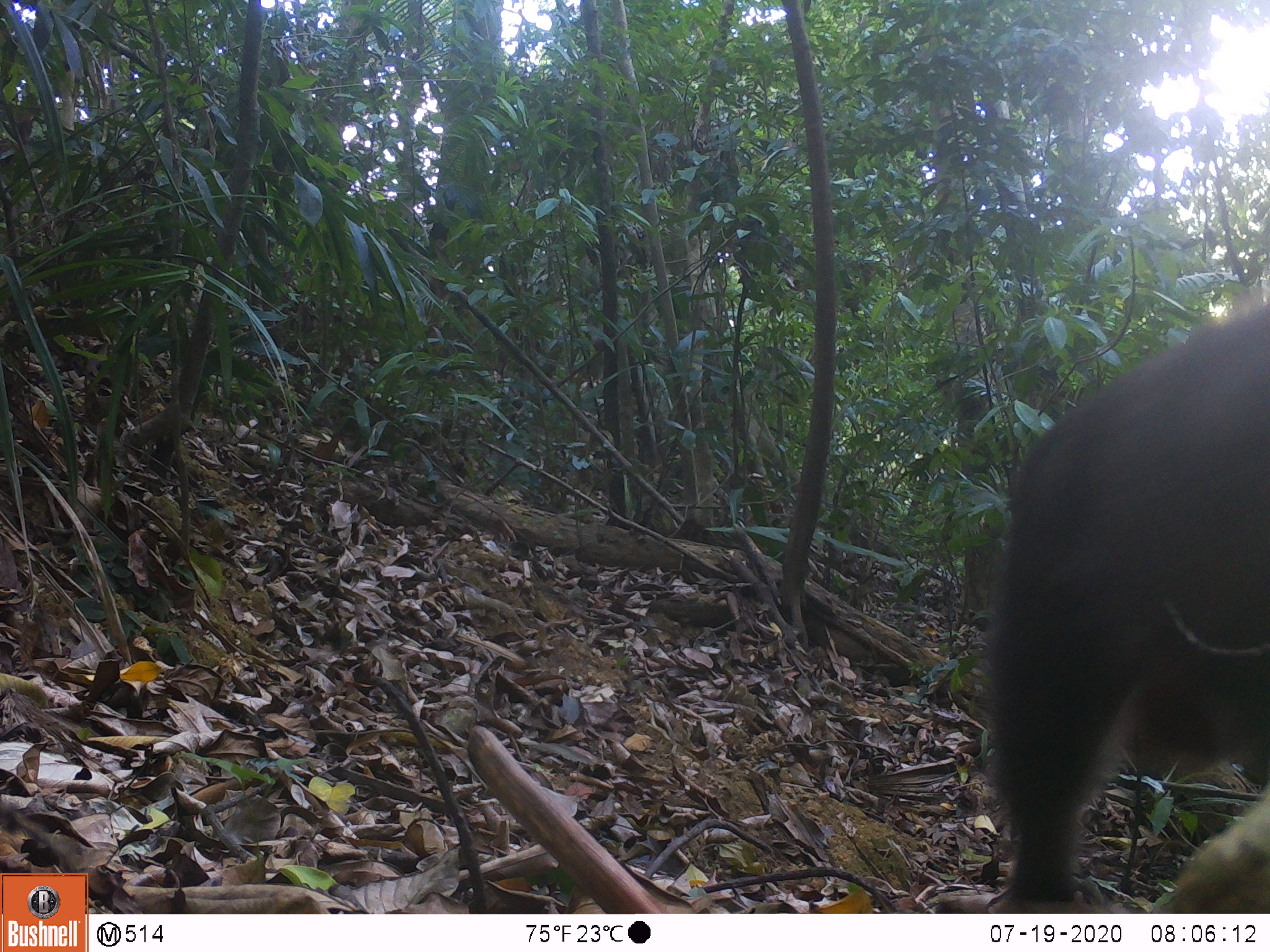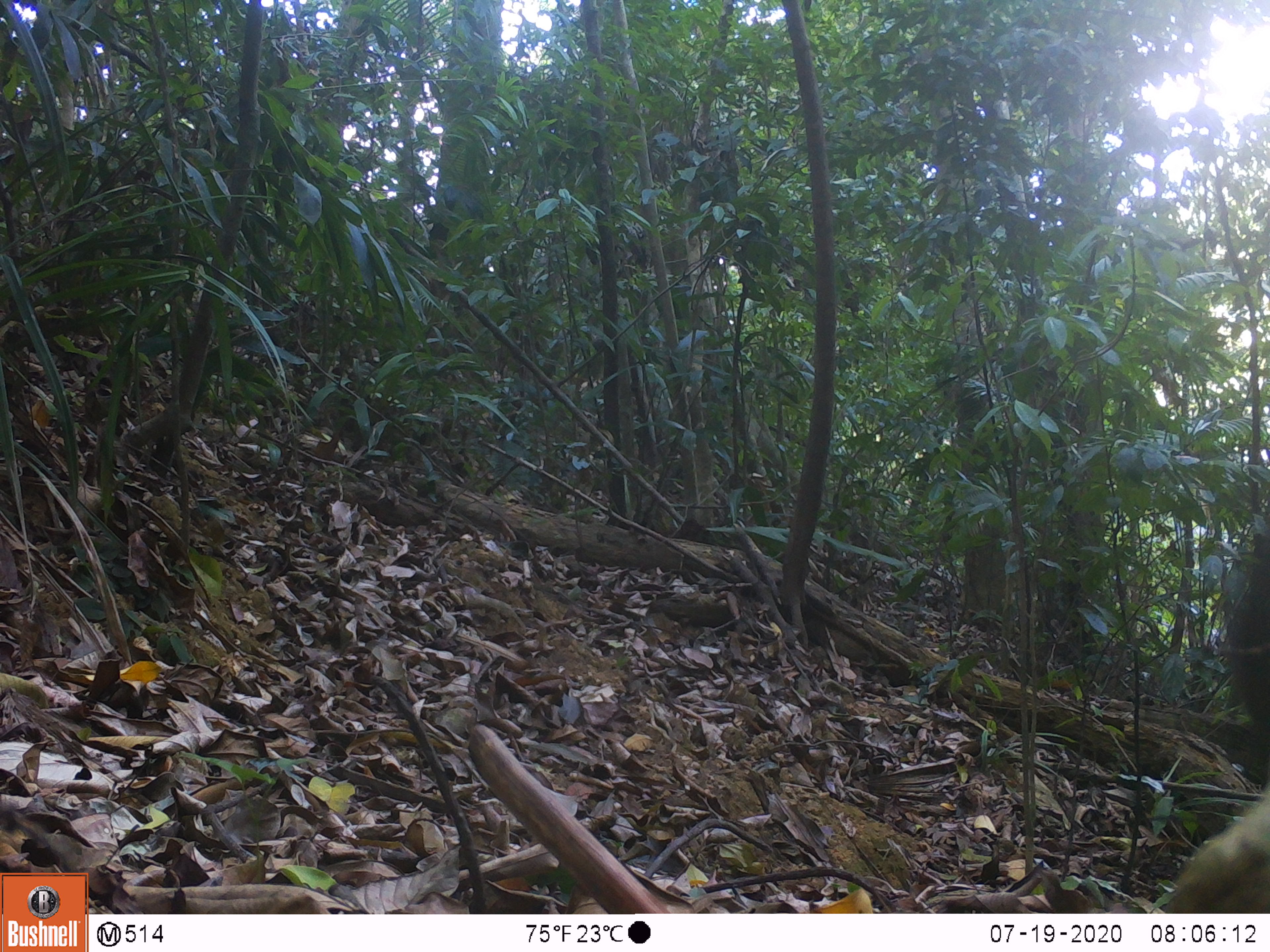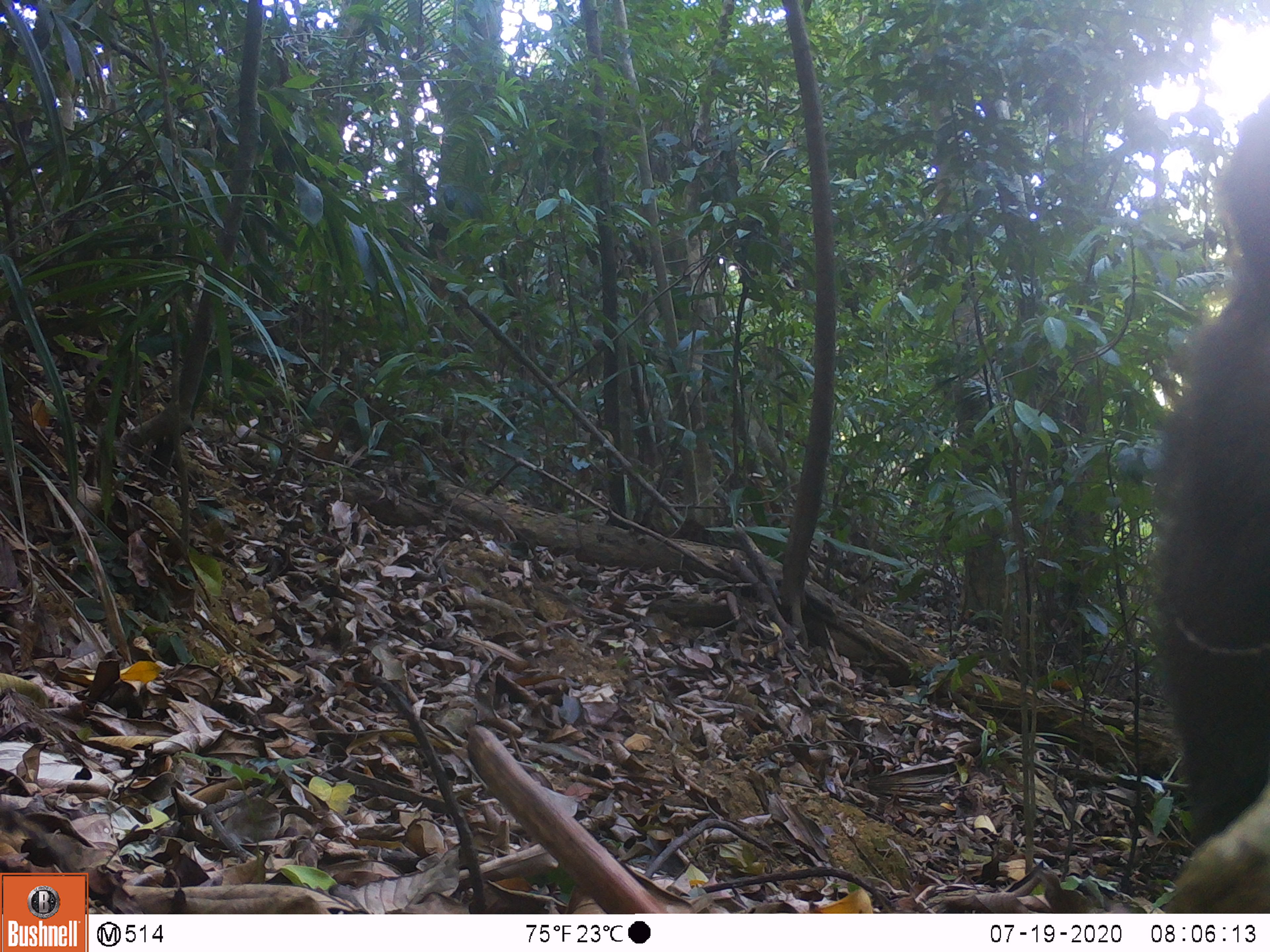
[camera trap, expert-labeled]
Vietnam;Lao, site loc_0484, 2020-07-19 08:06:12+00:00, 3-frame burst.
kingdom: Animalia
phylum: Chordata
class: Mammalia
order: Primates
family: Cercopithecidae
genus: Macaca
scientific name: Macaca arctoides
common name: stump-tailed macaque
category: stump tailed macaque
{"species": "stump tailed macaque (stump-tailed macaque) (Macaca arctoides)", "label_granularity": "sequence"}